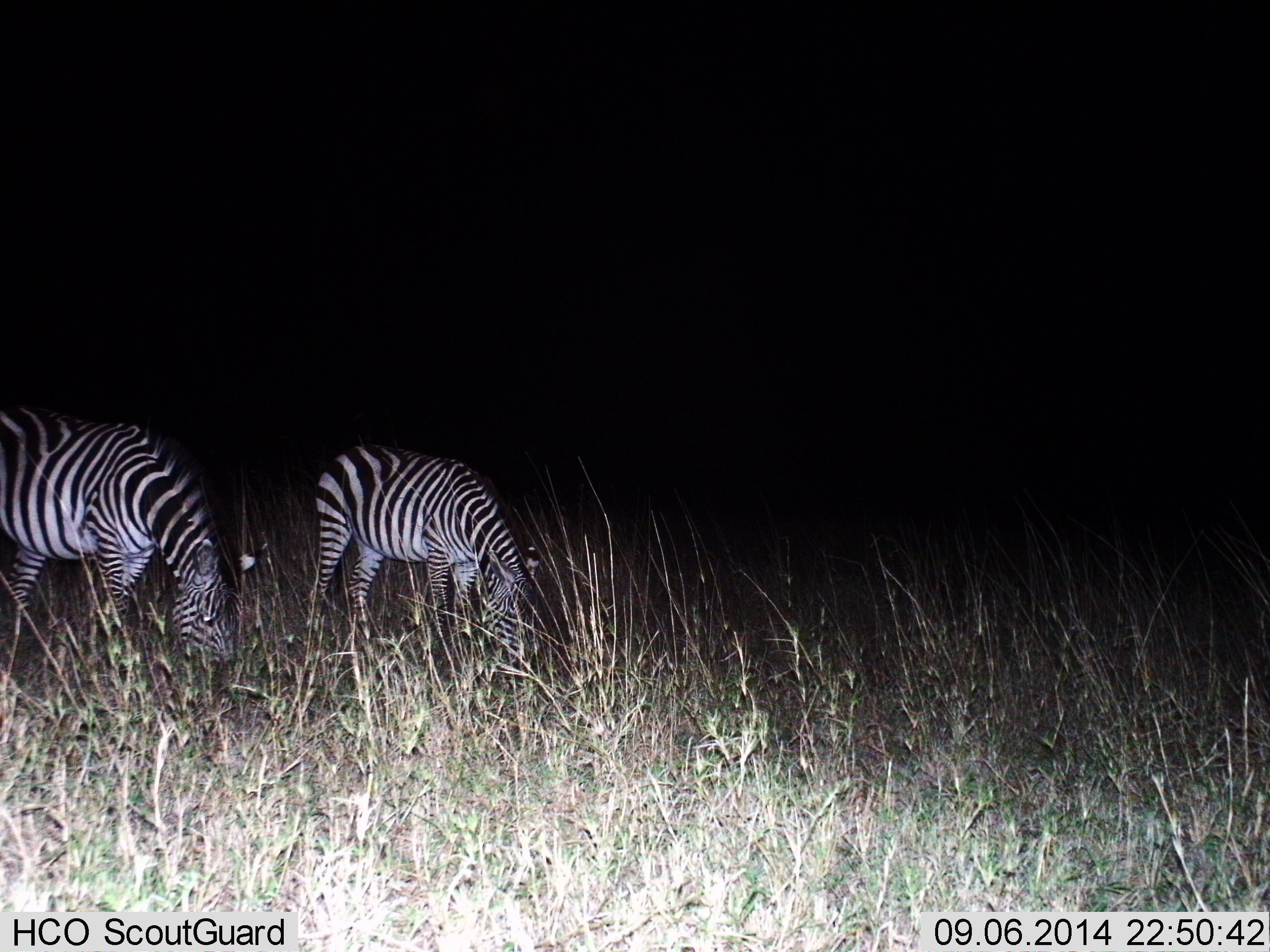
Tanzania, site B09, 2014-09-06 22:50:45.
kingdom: Animalia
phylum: Chordata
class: Mammalia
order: Perissodactyla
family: Equidae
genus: Equus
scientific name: Equus quagga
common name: plains zebra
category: zebra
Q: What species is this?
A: Zebra (plains zebra) (Equus quagga).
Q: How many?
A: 2.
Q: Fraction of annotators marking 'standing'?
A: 10%.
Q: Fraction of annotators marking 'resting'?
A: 0%.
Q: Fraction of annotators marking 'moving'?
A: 20%.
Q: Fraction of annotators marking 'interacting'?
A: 0%.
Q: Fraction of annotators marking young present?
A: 0%.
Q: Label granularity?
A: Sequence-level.